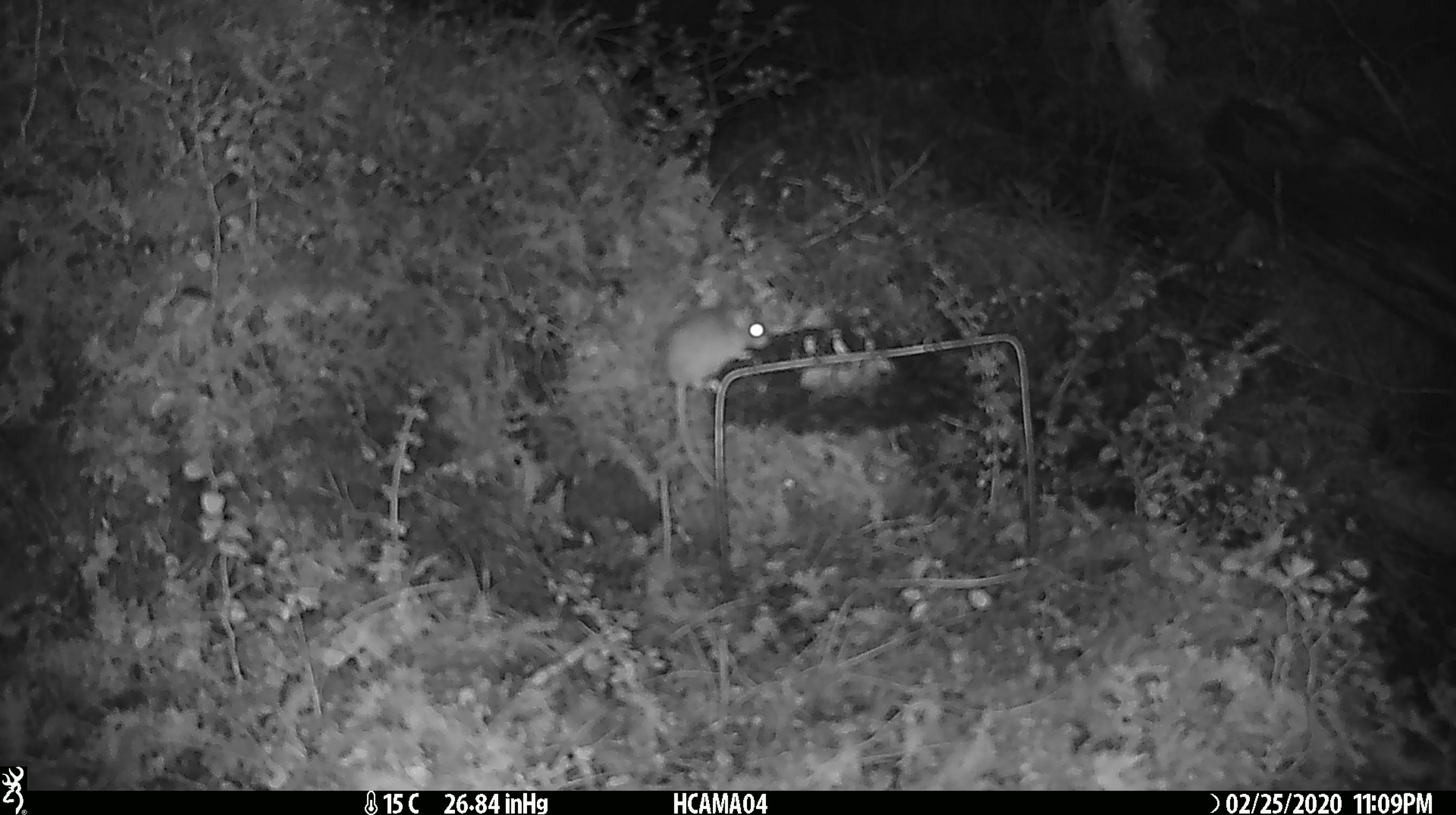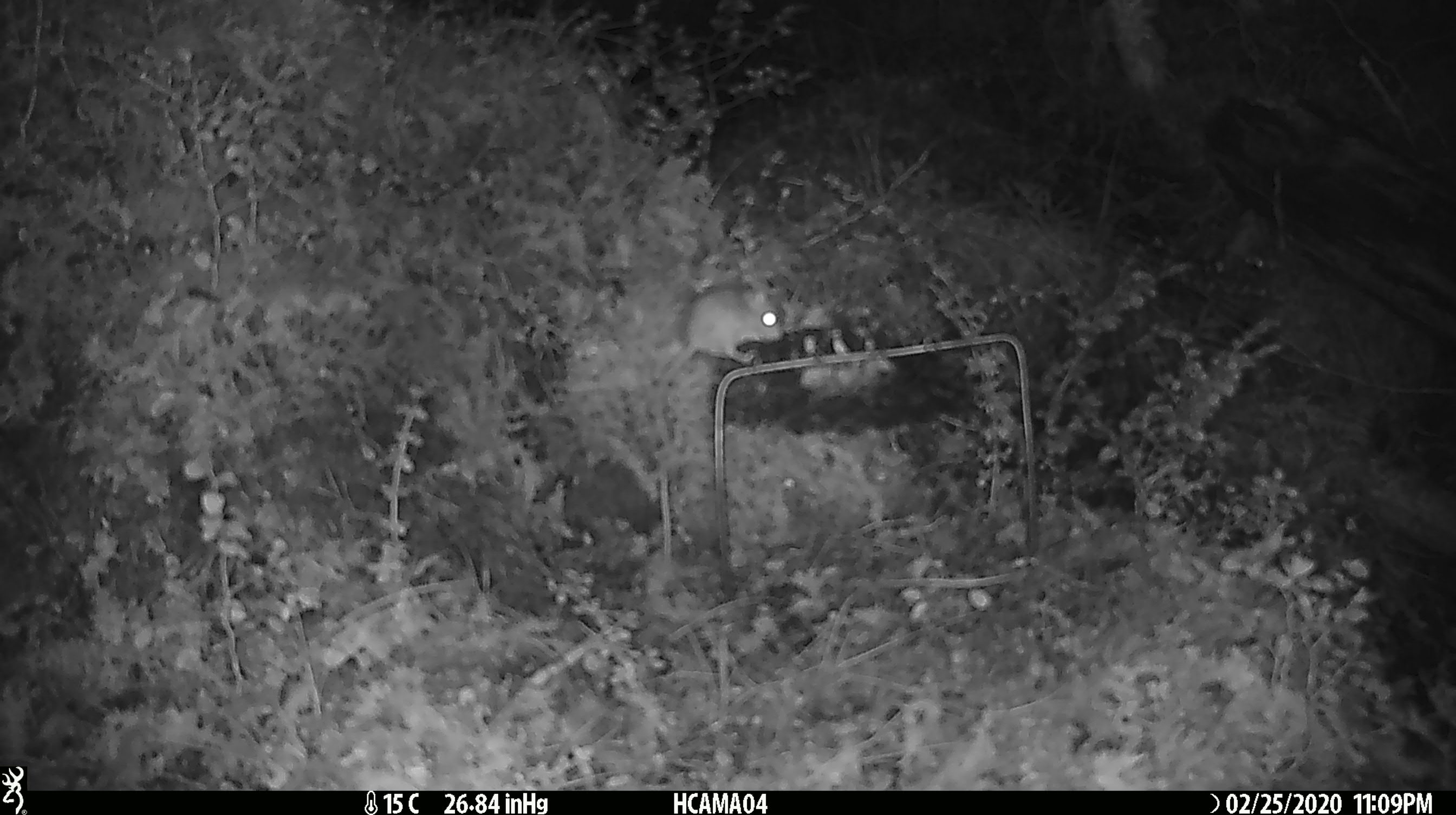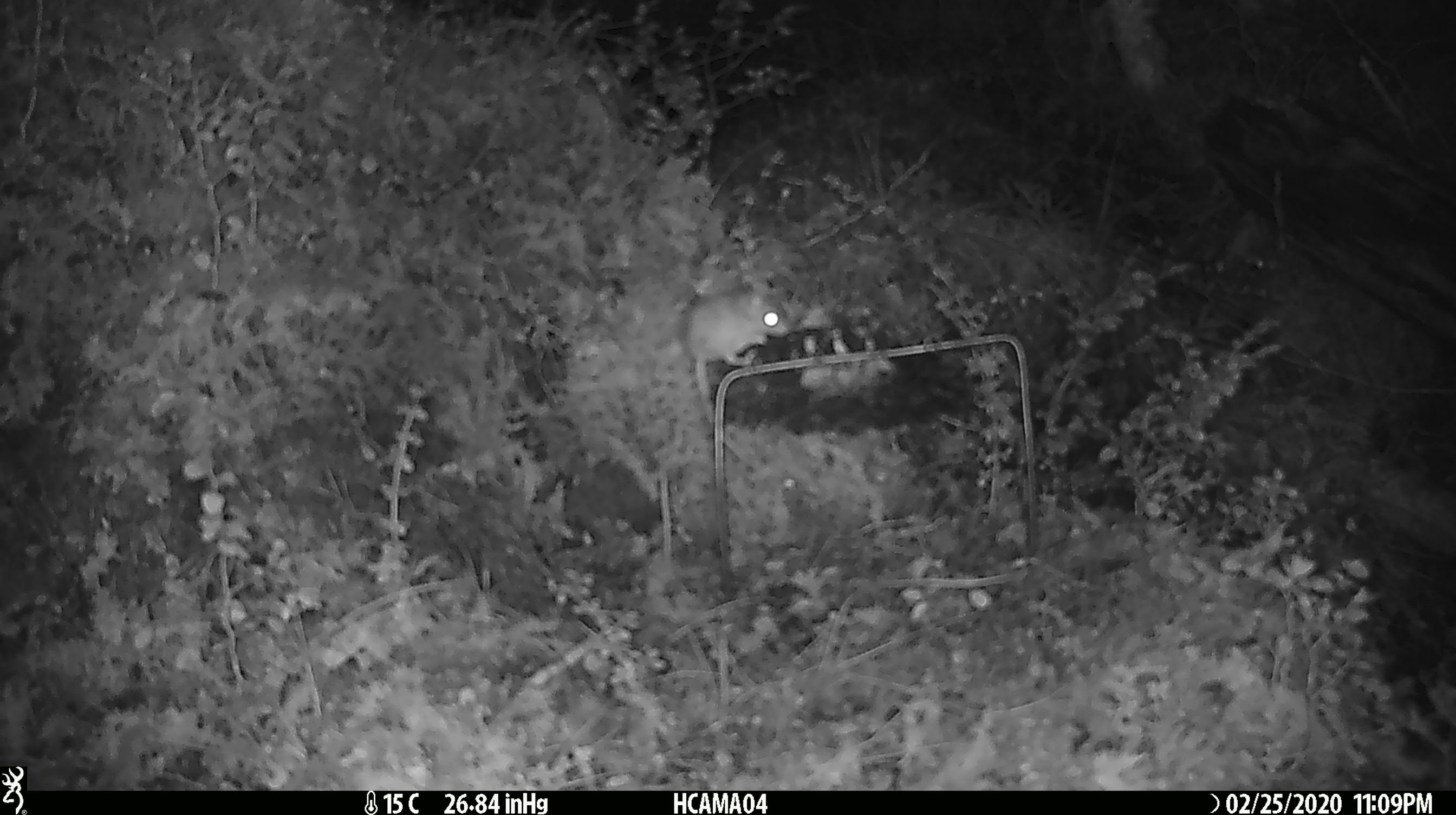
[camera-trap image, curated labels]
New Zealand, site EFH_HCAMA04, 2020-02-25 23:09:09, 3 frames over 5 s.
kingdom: Animalia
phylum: Chordata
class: Mammalia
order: Rodentia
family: Muridae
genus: Mus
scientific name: Mus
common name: mouse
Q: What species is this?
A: Mouse (Mus).